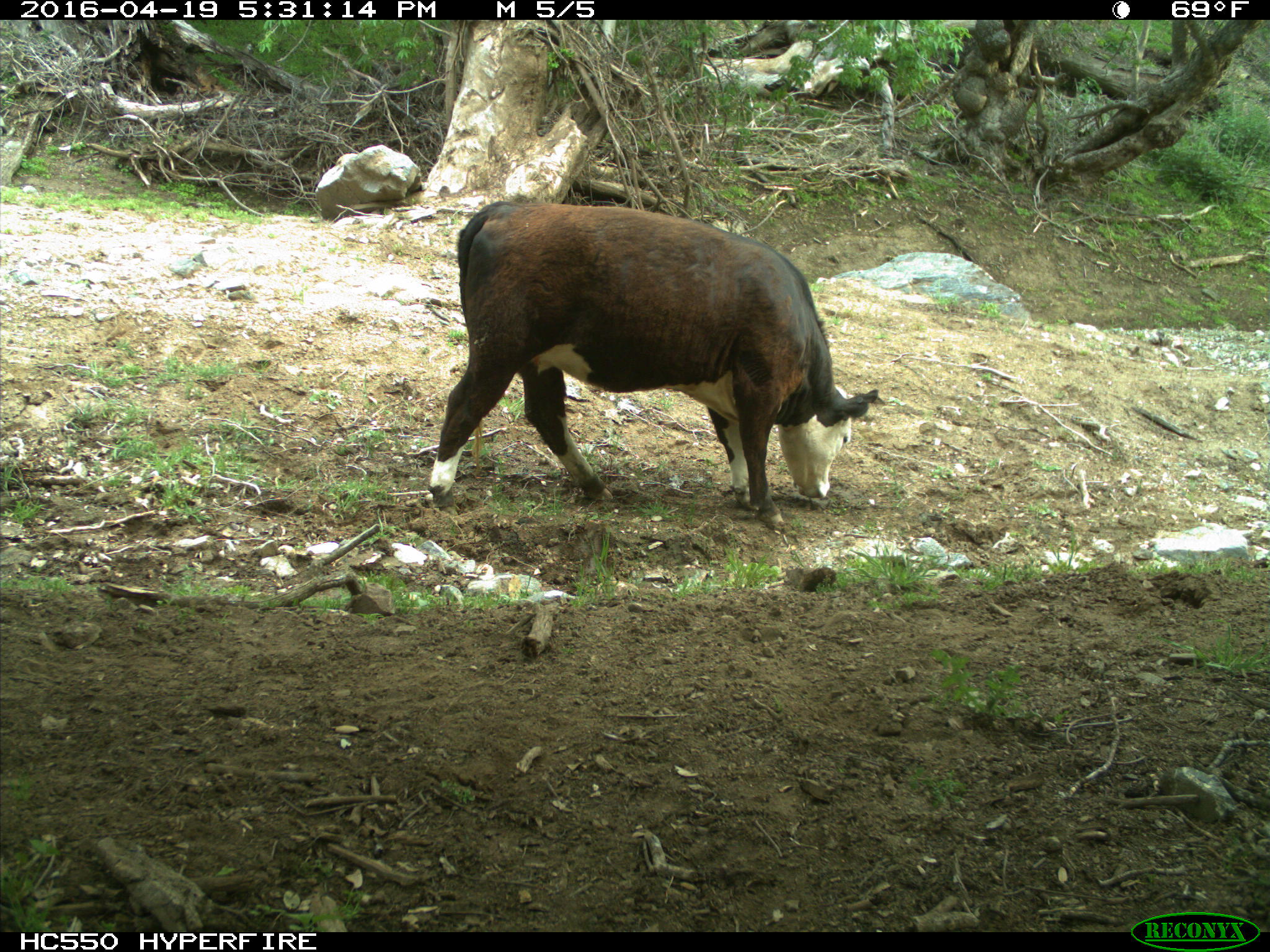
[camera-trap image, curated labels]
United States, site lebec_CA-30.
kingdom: Animalia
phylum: Chordata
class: Mammalia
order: Artiodactyla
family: Bovidae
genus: Bos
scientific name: Bos taurus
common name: domestic cow